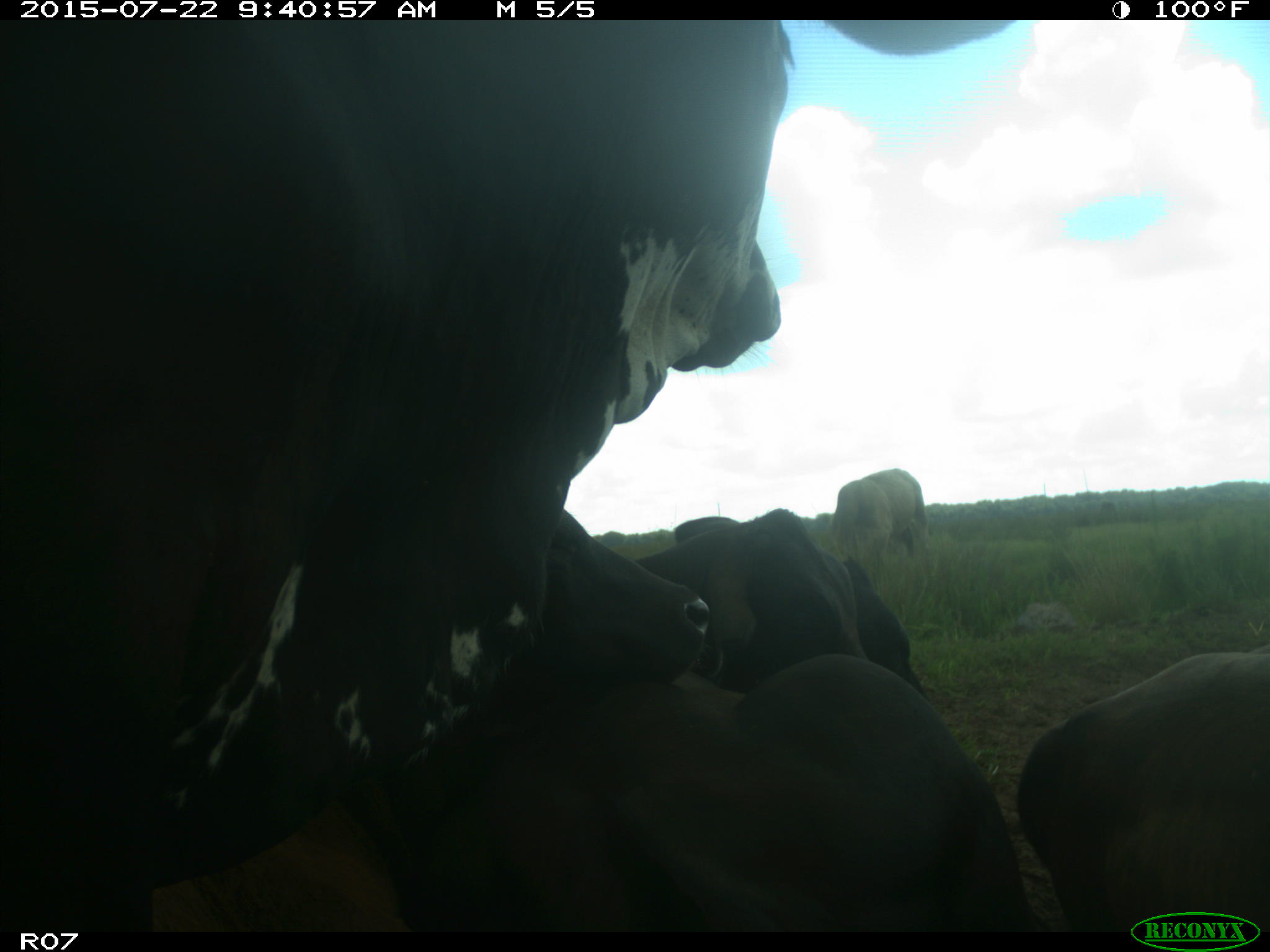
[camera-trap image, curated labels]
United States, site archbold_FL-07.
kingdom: Animalia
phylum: Chordata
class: Mammalia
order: Carnivora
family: Procyonidae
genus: Procyon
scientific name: Procyon lotor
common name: common raccoon